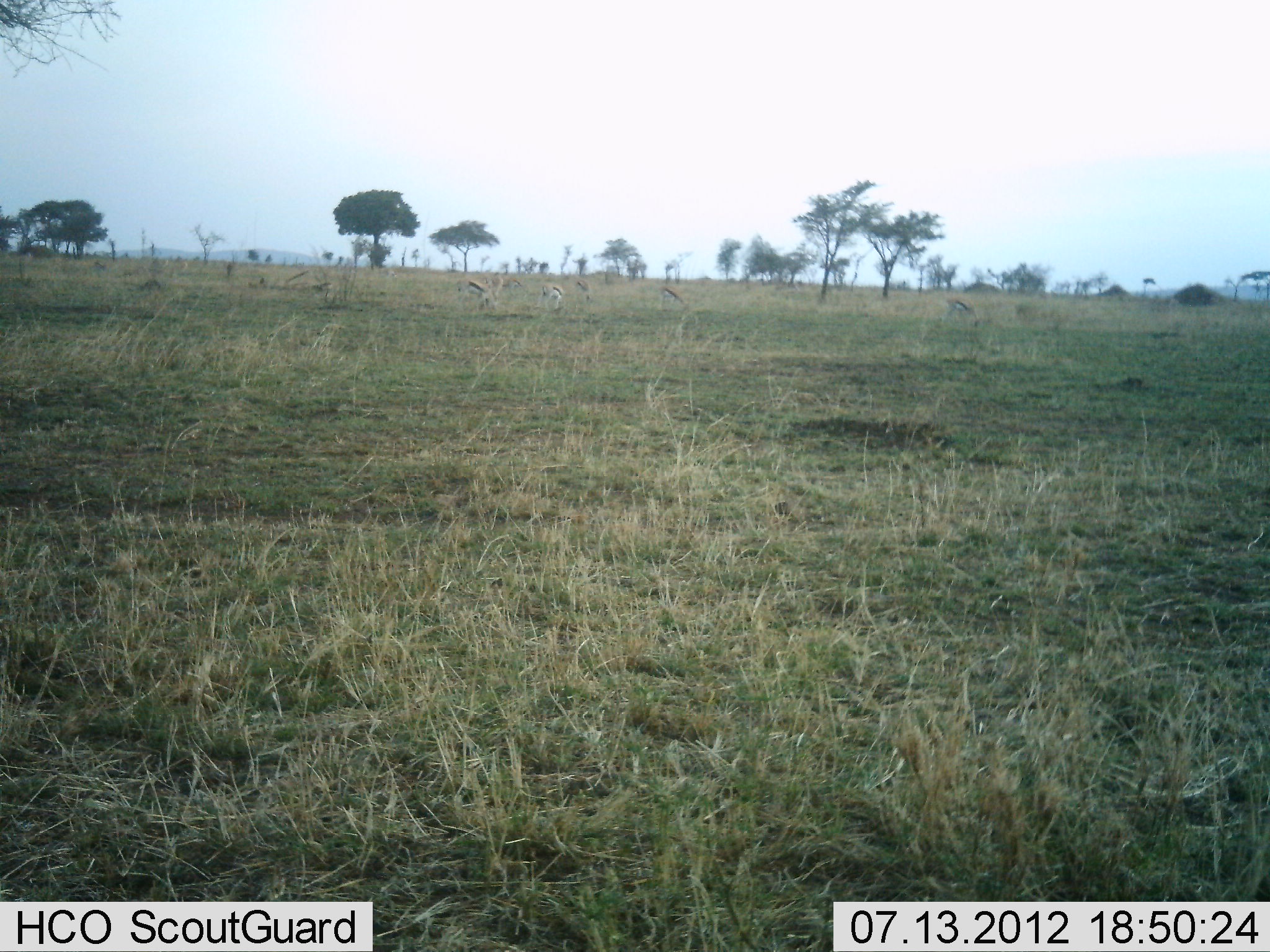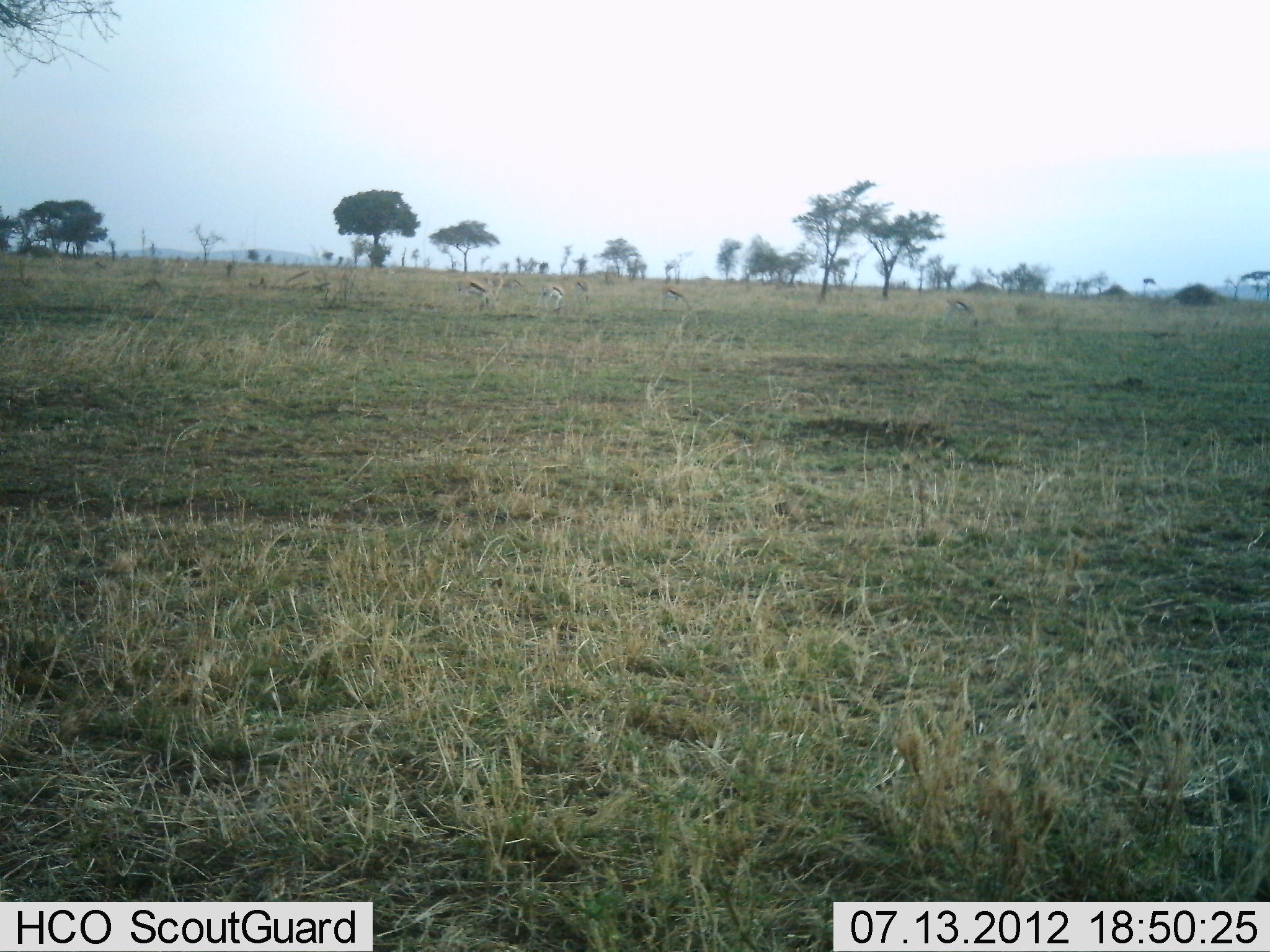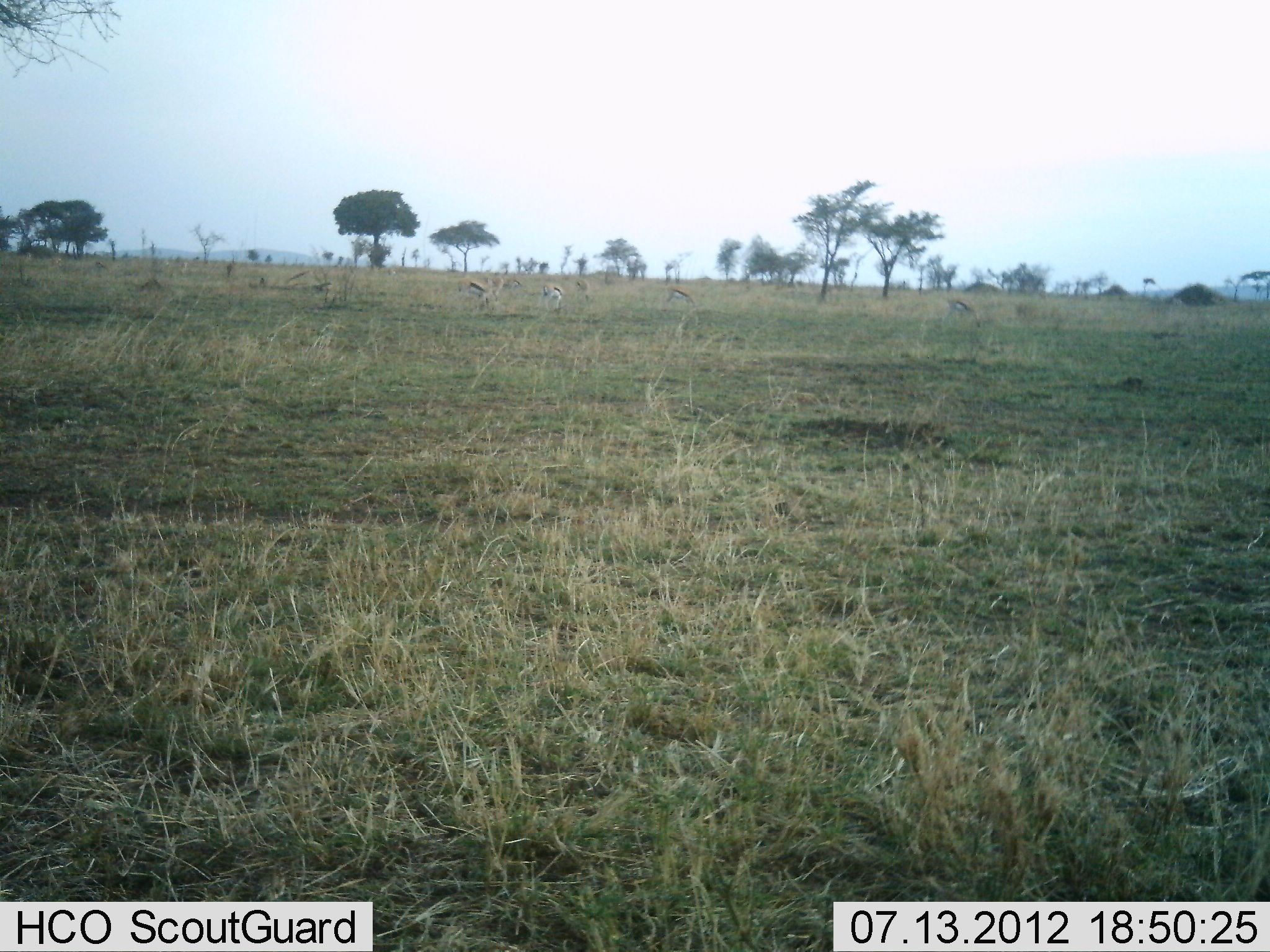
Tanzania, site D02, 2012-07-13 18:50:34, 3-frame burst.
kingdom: Animalia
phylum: Chordata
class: Mammalia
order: Artiodactyla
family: Bovidae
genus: Eudorcas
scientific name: Eudorcas thomsonii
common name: thomson's gazelle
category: gazellethomsons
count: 5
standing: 50%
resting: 0%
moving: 10%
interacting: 0%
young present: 0%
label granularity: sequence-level